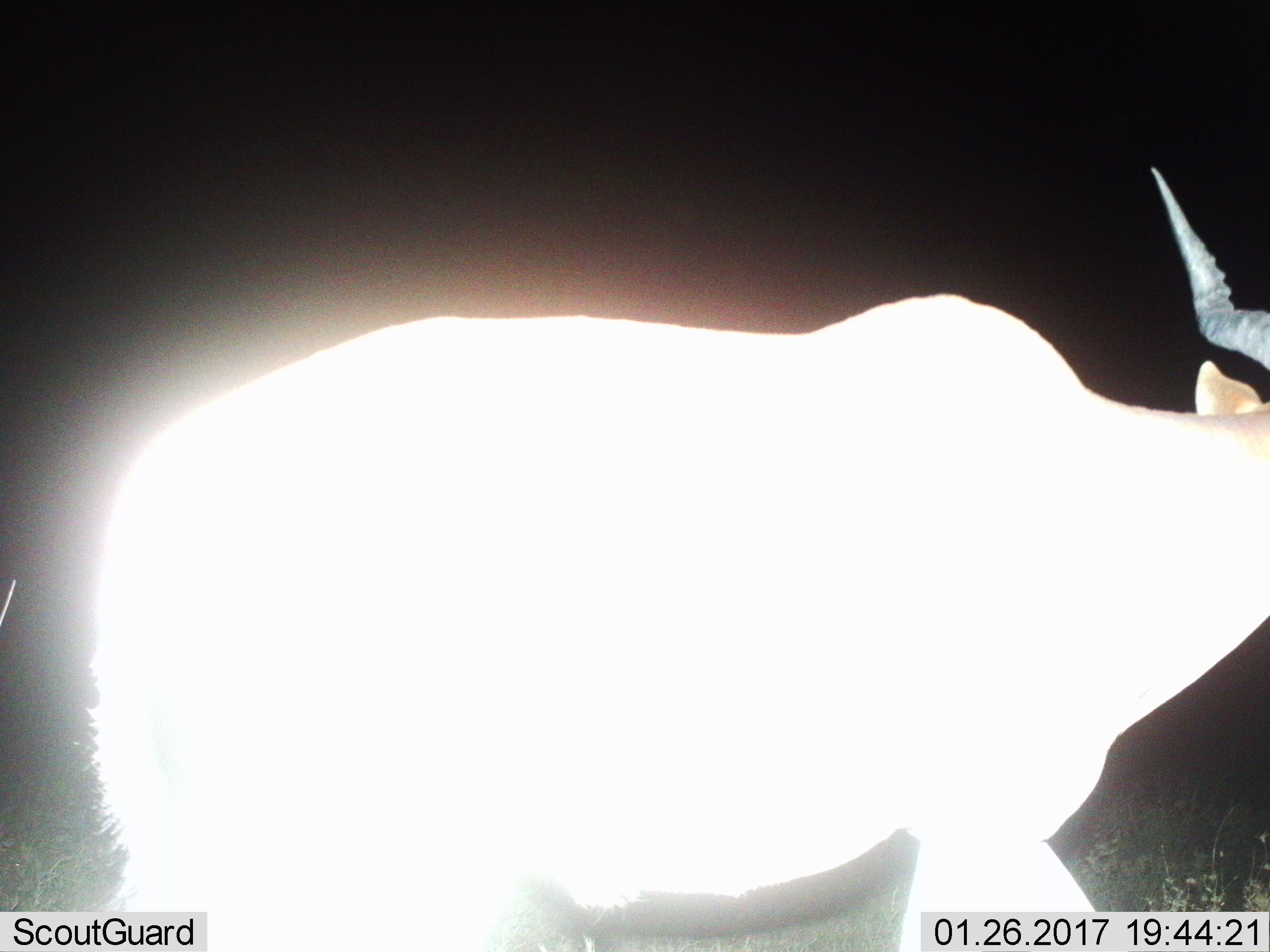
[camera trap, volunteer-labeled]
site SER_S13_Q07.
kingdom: Animalia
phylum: Chordata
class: Mammalia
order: Artiodactyla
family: Bovidae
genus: Alcelaphus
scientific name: Alcelaphus buselaphus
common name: hartebeest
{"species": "hartebeest (Alcelaphus buselaphus)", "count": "1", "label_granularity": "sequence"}